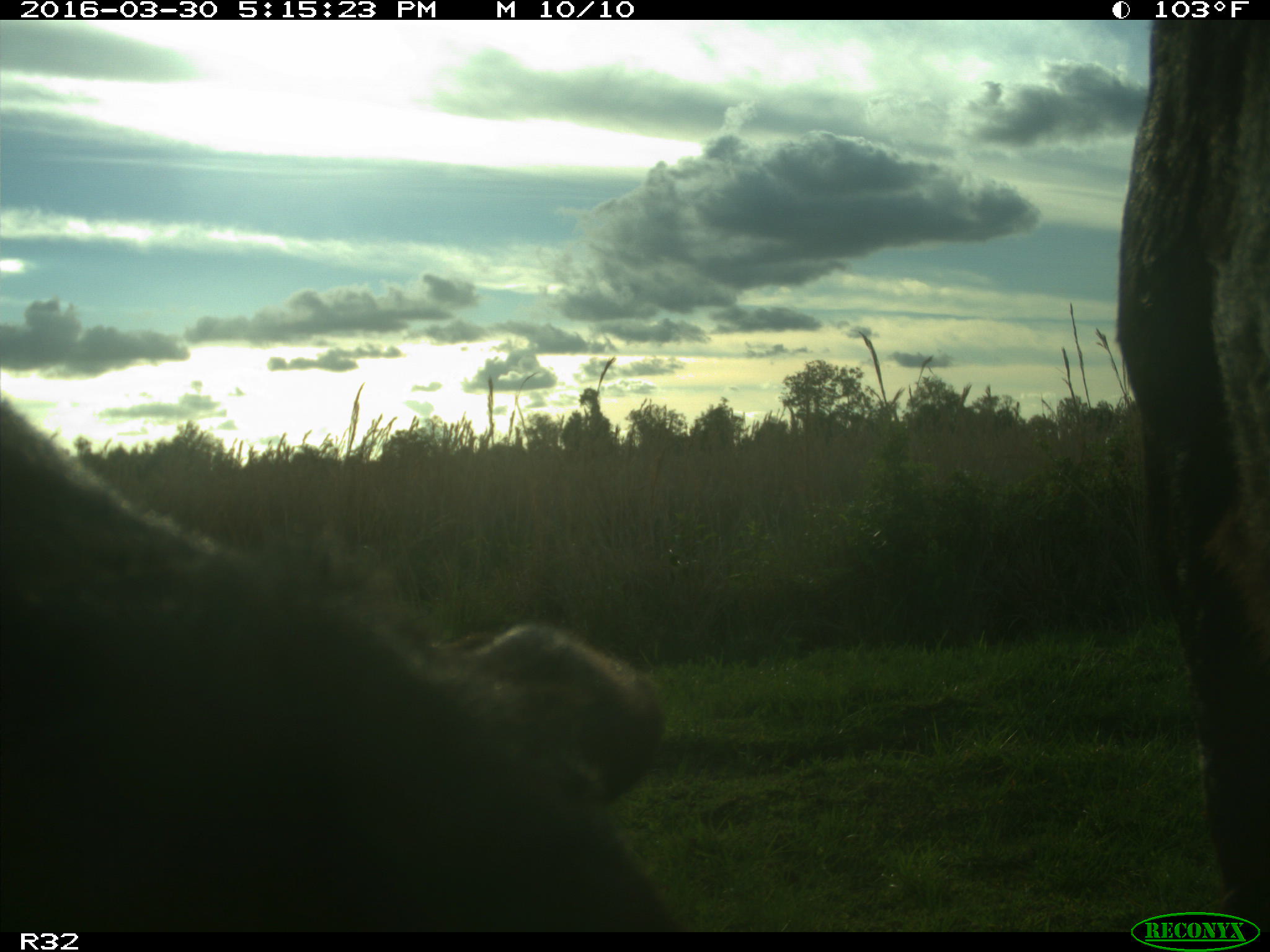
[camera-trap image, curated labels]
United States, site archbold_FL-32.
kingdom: Animalia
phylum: Chordata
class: Mammalia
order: Artiodactyla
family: Bovidae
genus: Bos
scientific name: Bos taurus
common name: domestic cow